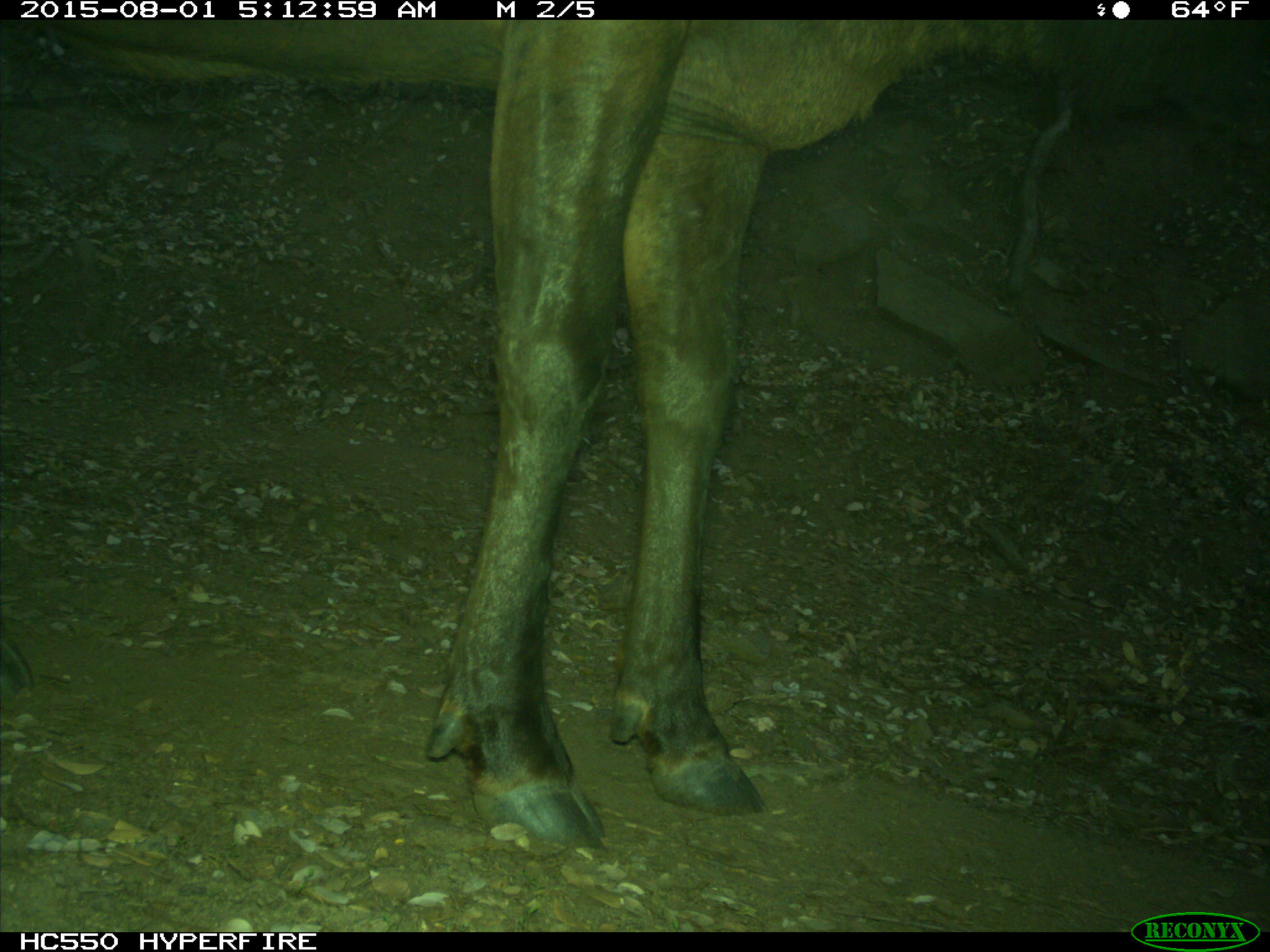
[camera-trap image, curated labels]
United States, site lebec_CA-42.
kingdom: Animalia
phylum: Chordata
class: Mammalia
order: Artiodactyla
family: Cervidae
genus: Cervus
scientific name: Cervus canadensis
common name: elk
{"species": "Cervus canadensis (elk)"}